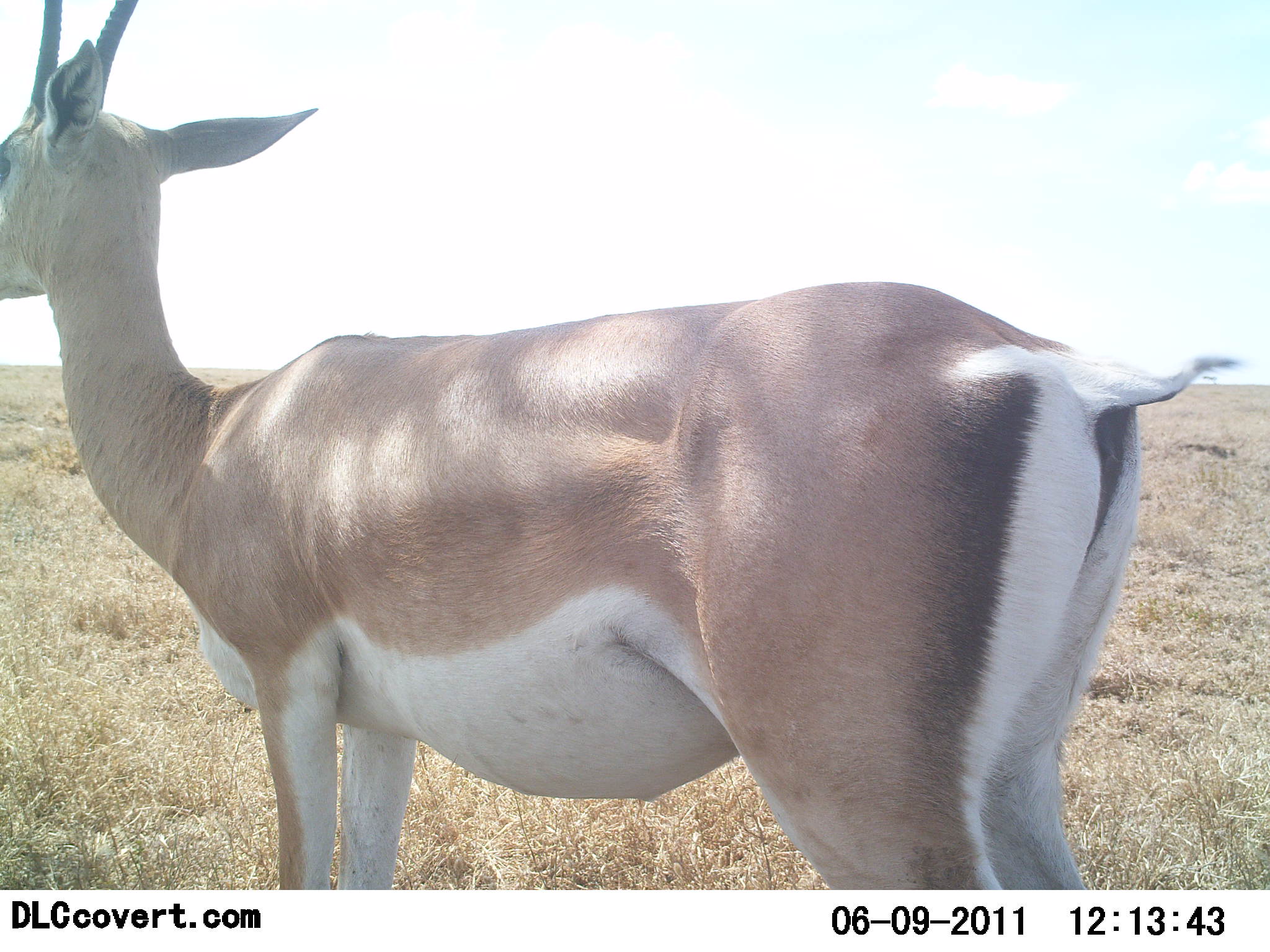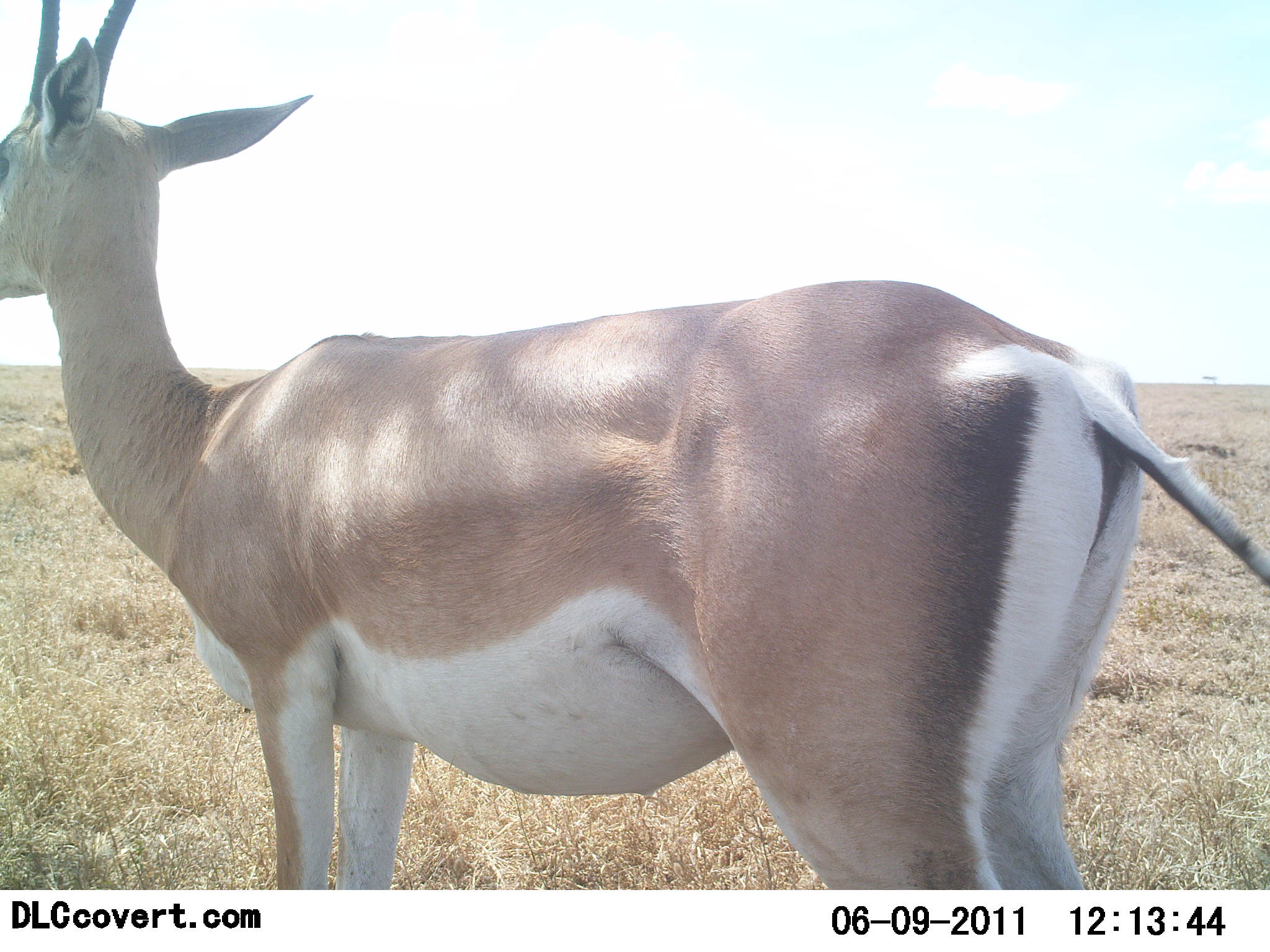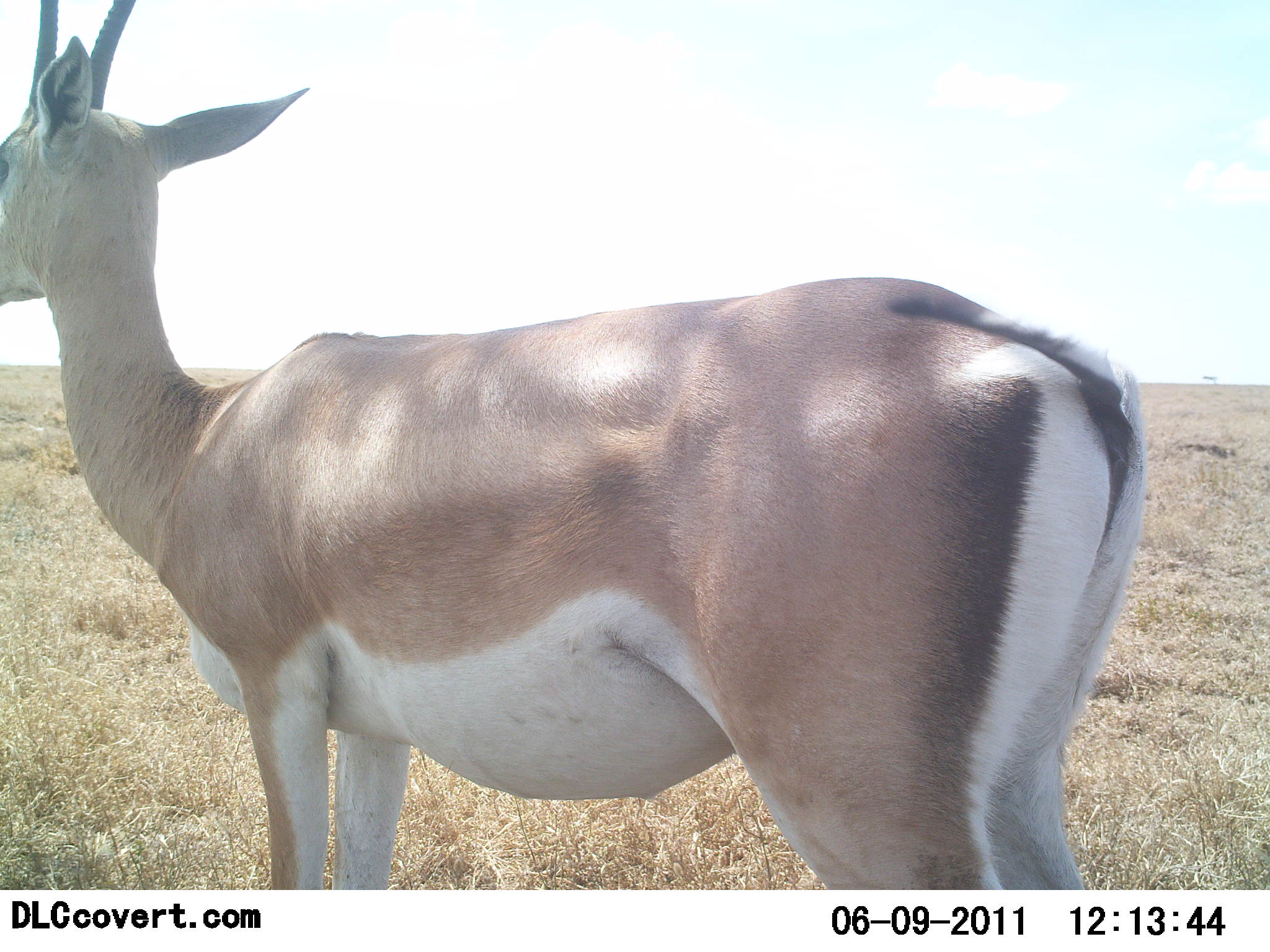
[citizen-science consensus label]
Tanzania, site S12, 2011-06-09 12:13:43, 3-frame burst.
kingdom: Animalia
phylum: Chordata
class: Mammalia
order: Artiodactyla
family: Bovidae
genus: Nanger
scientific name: Nanger granti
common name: grant's gazelle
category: gazellegrants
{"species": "gazellegrants (grant's gazelle) (Nanger granti)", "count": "1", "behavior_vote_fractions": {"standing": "100%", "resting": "10%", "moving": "0%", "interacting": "0%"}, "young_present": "0%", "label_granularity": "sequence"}